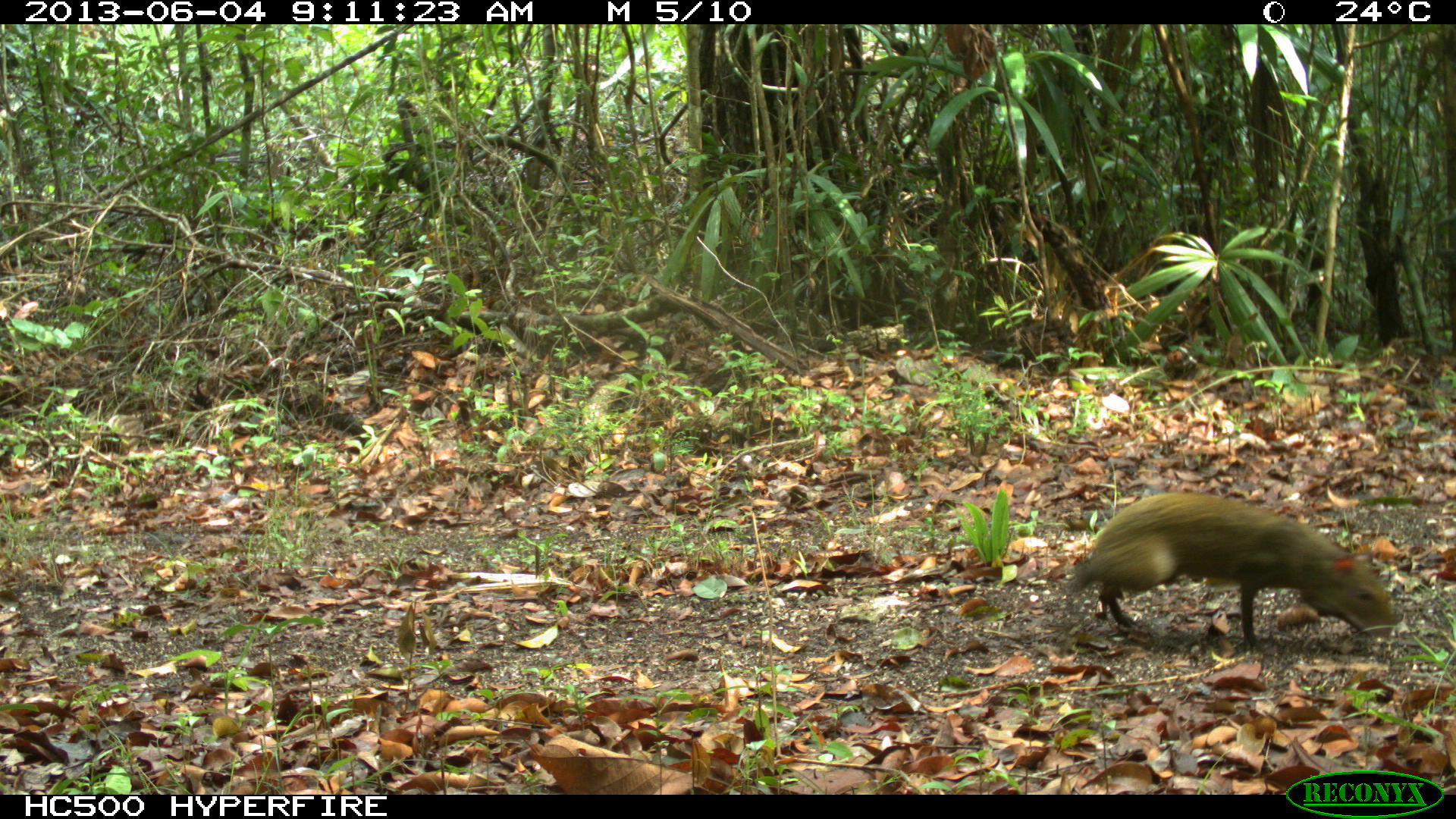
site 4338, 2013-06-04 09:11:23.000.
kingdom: Animalia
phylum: Chordata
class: Mammalia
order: Rodentia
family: Dasyproctidae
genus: Dasyprocta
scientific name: Dasyprocta punctata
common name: central american agouti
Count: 1.